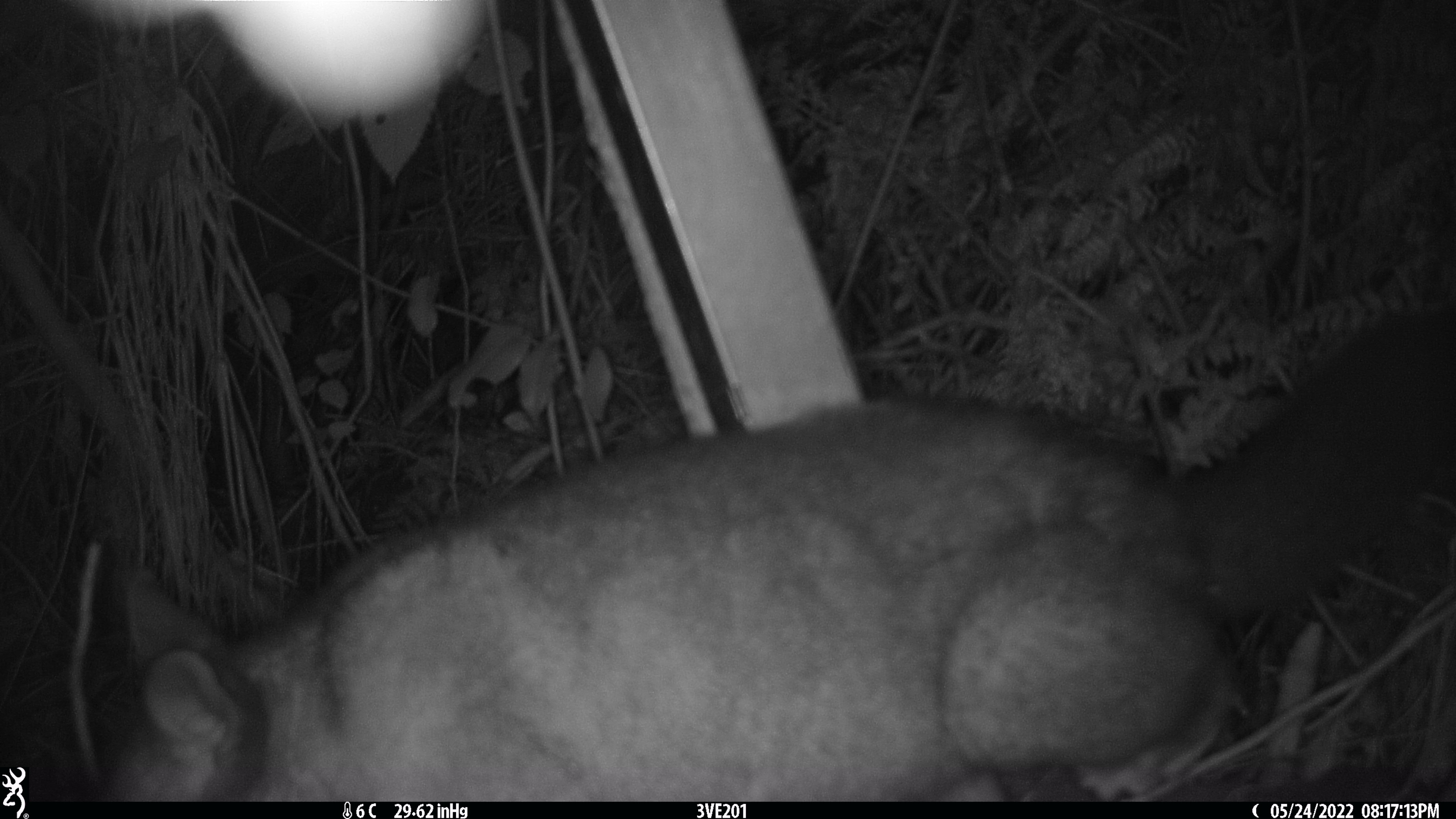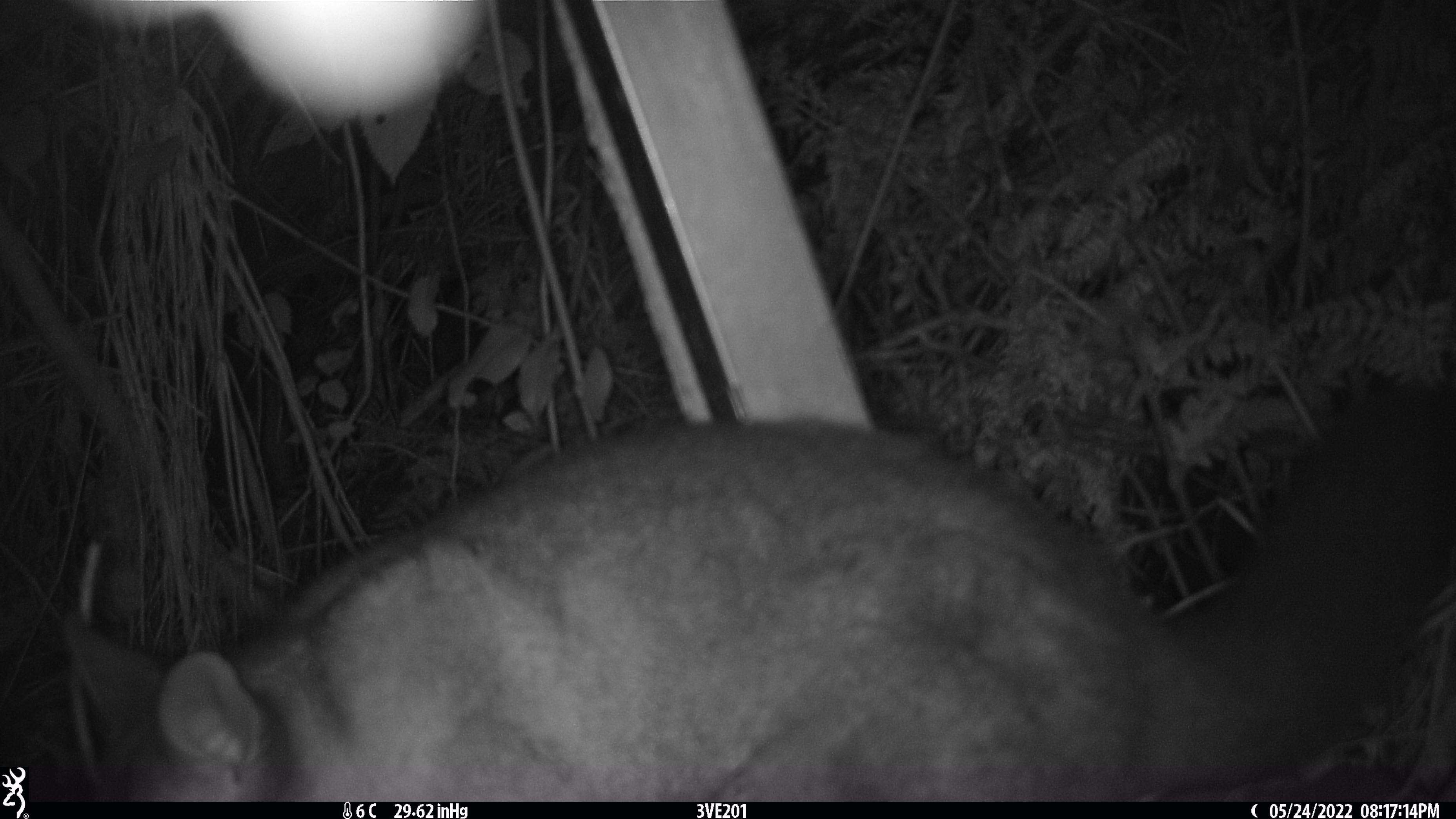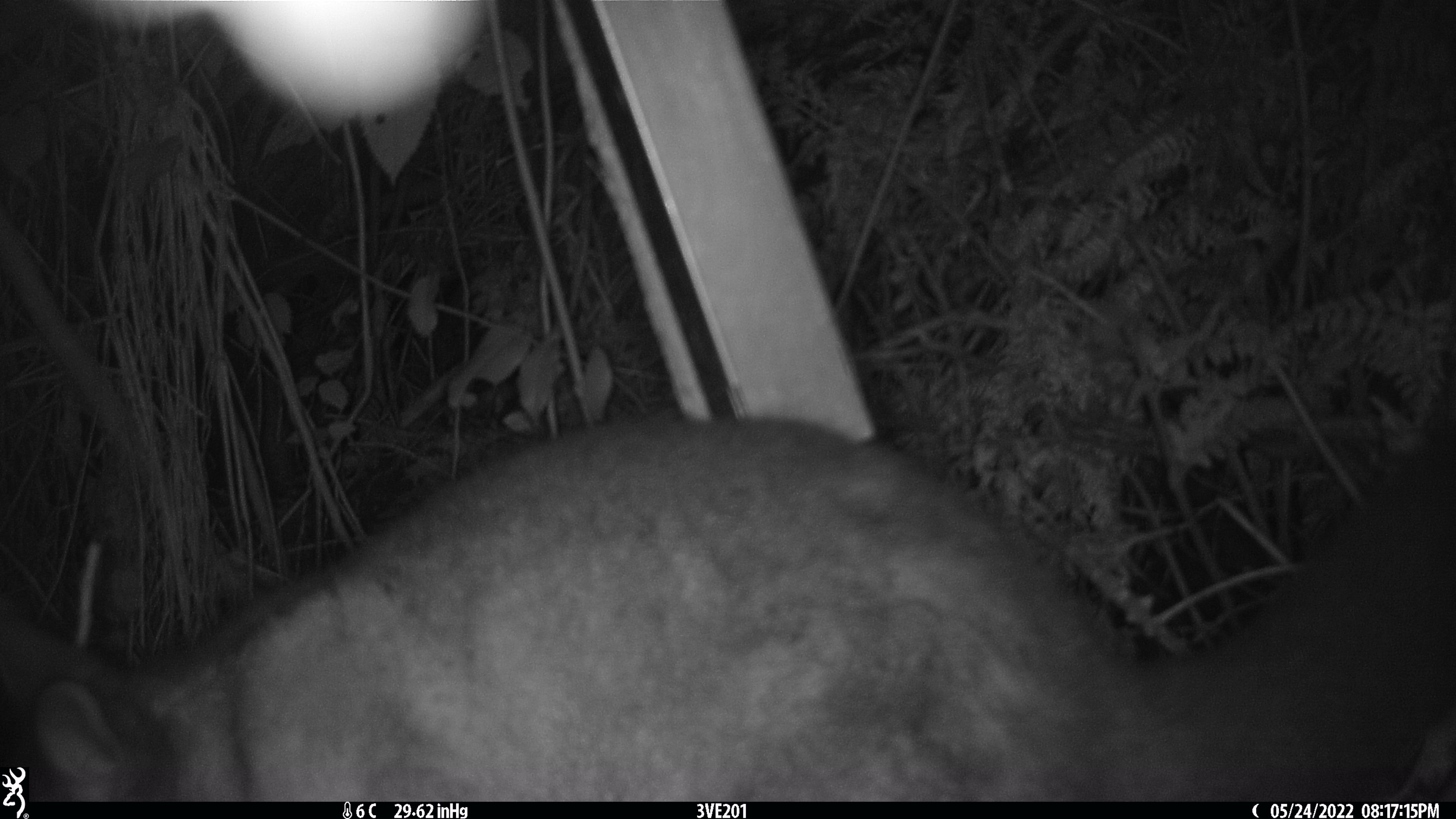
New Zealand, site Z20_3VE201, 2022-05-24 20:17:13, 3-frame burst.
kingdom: Animalia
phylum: Chordata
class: Mammalia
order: Diprotodontia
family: Phalangeridae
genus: Trichosurus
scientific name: Trichosurus vulpecula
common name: common brushtail possum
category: possum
Possum (common brushtail possum) (Trichosurus vulpecula).